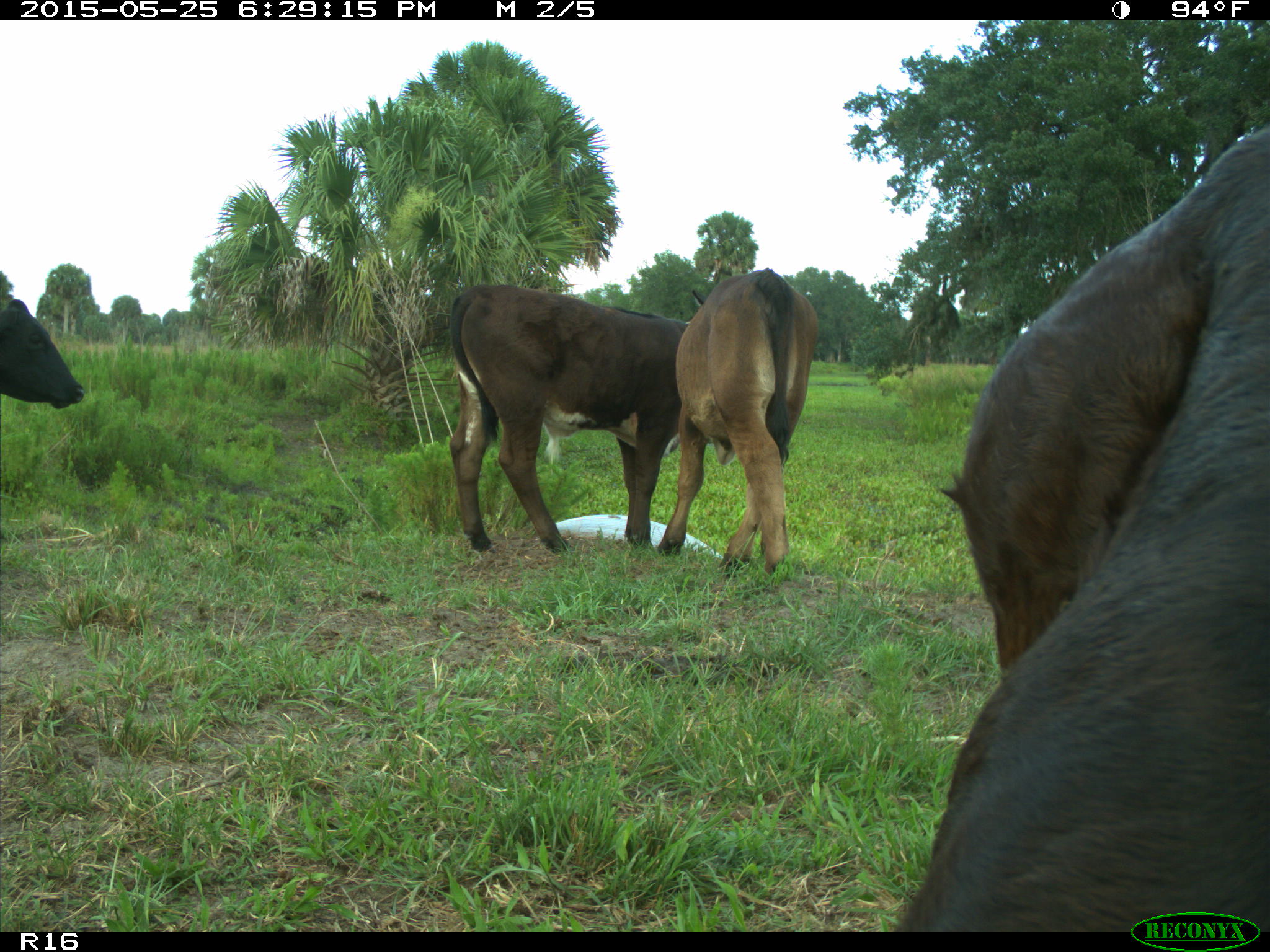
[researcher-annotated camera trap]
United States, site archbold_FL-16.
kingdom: Animalia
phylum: Chordata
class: Mammalia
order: Artiodactyla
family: Bovidae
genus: Bos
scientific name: Bos taurus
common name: domestic cow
Bos taurus (domestic cow).